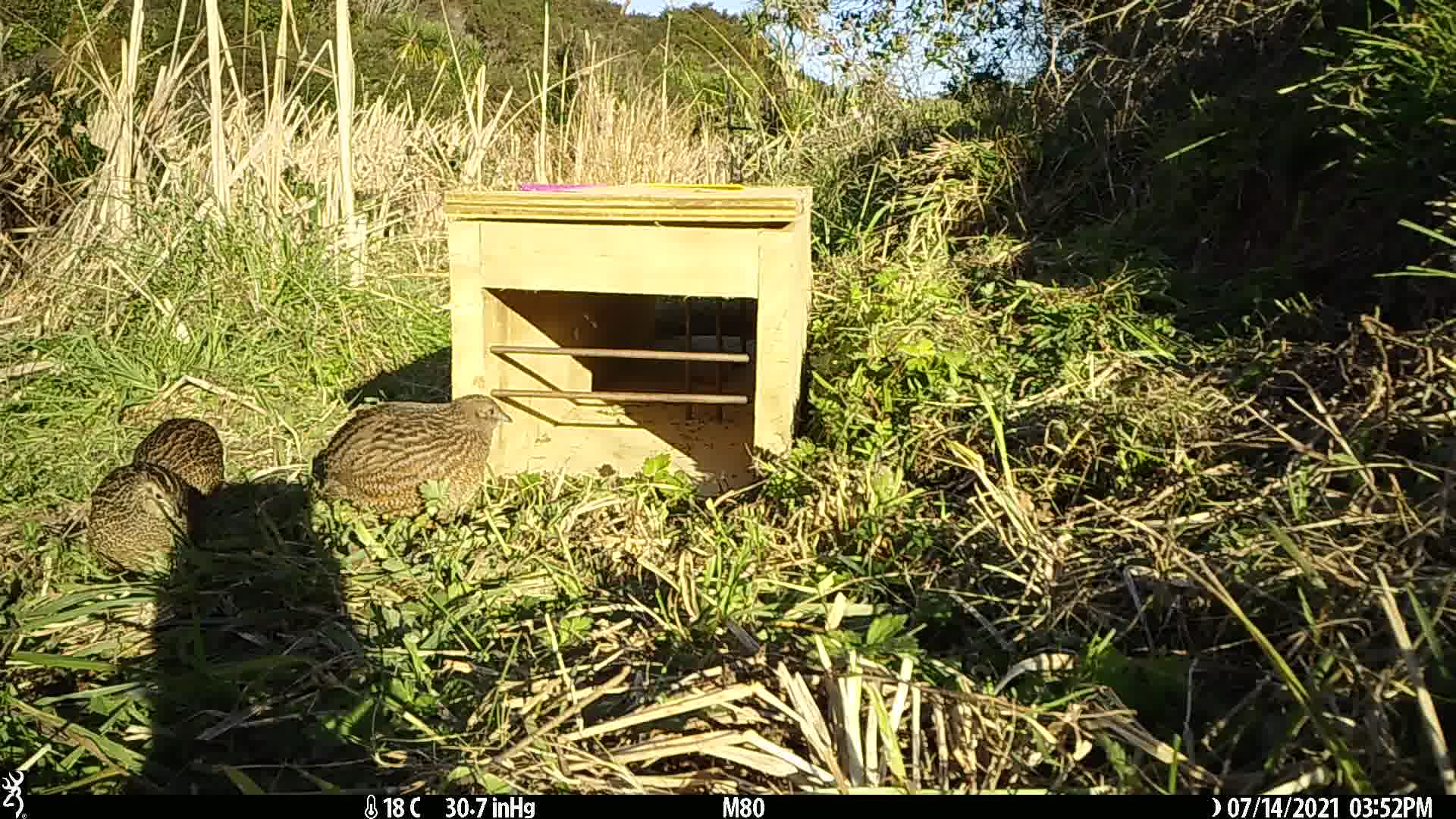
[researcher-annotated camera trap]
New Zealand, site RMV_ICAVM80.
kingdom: Animalia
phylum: Chordata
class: Aves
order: Galliformes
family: Phasianidae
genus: Synoicus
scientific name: Synoicus ypsilophorus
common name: brown quail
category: quail brown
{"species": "quail brown (brown quail) (Synoicus ypsilophorus)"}